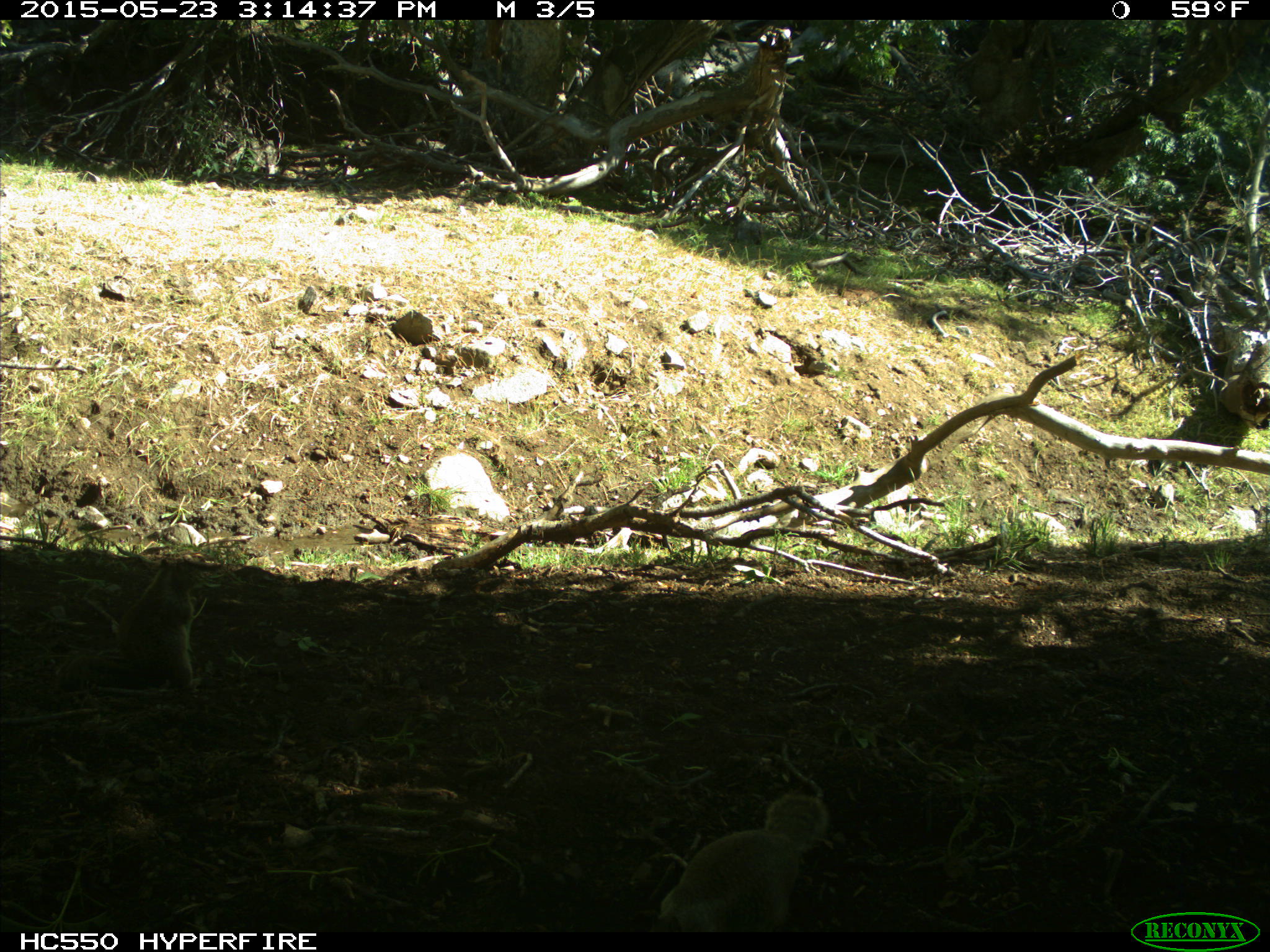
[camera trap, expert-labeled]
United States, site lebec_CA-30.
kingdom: Animalia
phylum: Chordata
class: Mammalia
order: Rodentia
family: Sciuridae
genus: Otospermophilus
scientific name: Otospermophilus beecheyi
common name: california ground squirrel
Otospermophilus beecheyi (california ground squirrel).